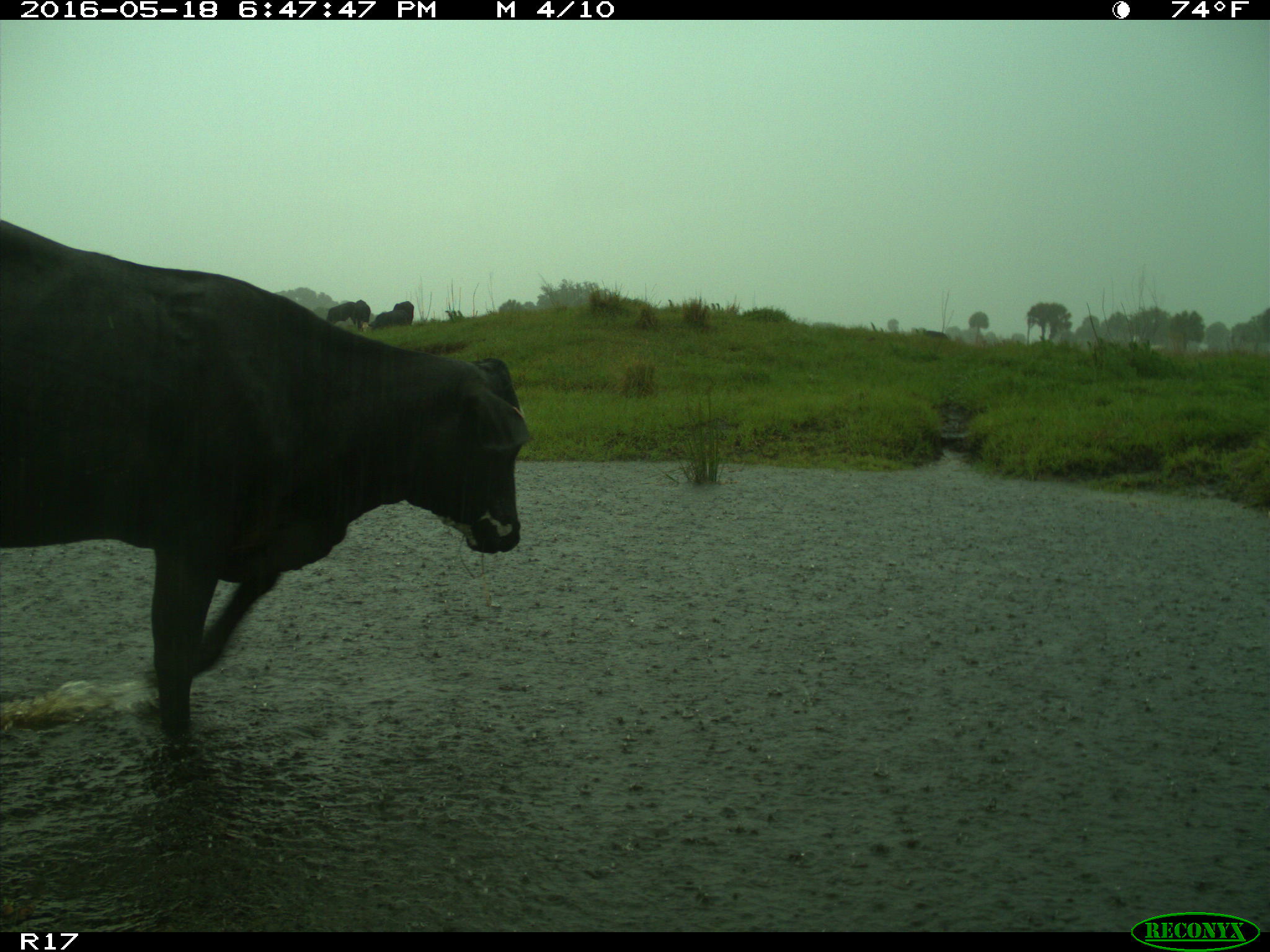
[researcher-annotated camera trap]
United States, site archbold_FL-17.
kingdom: Animalia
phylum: Chordata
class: Mammalia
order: Artiodactyla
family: Bovidae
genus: Bos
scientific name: Bos taurus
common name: domestic cow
Bos taurus (domestic cow).